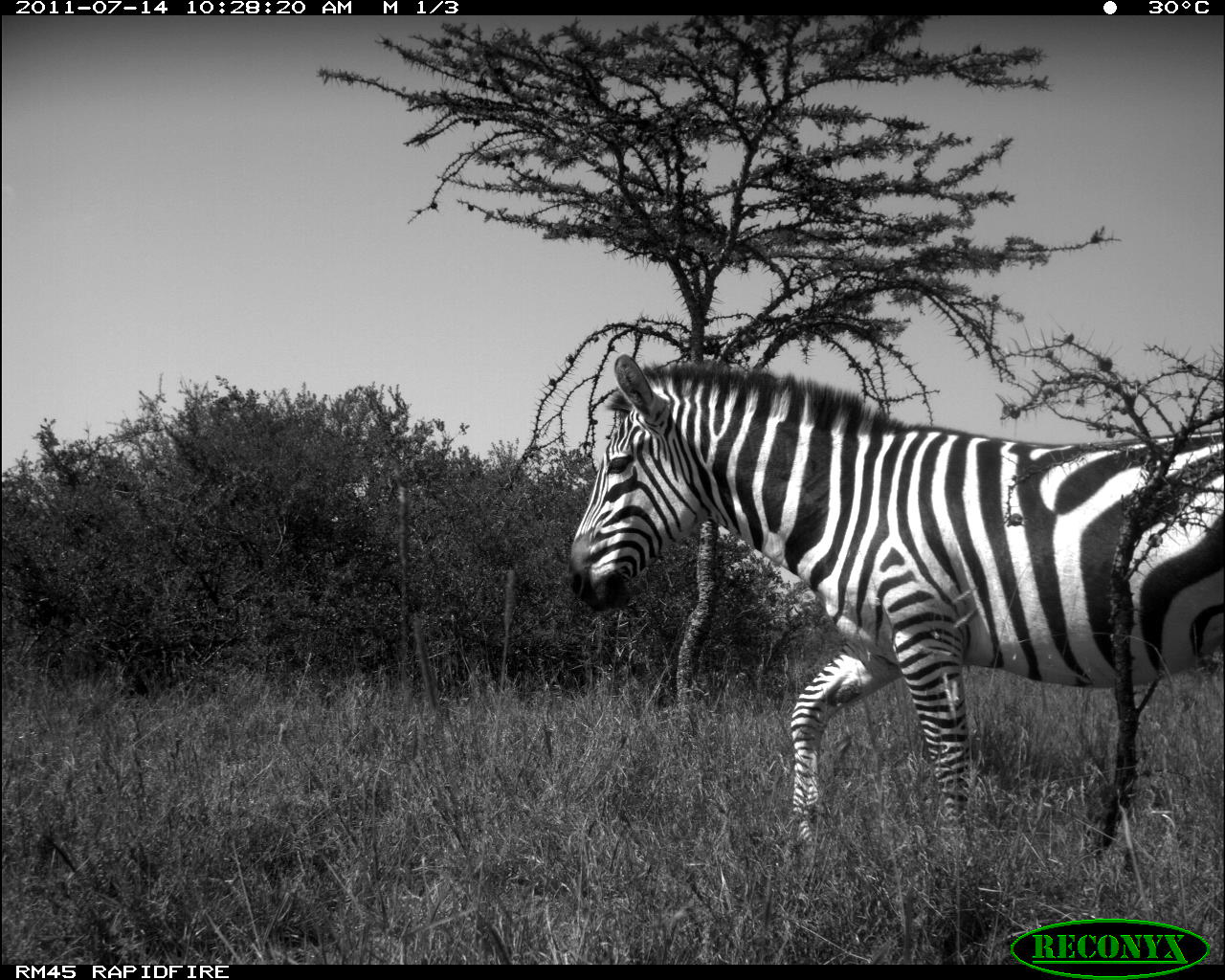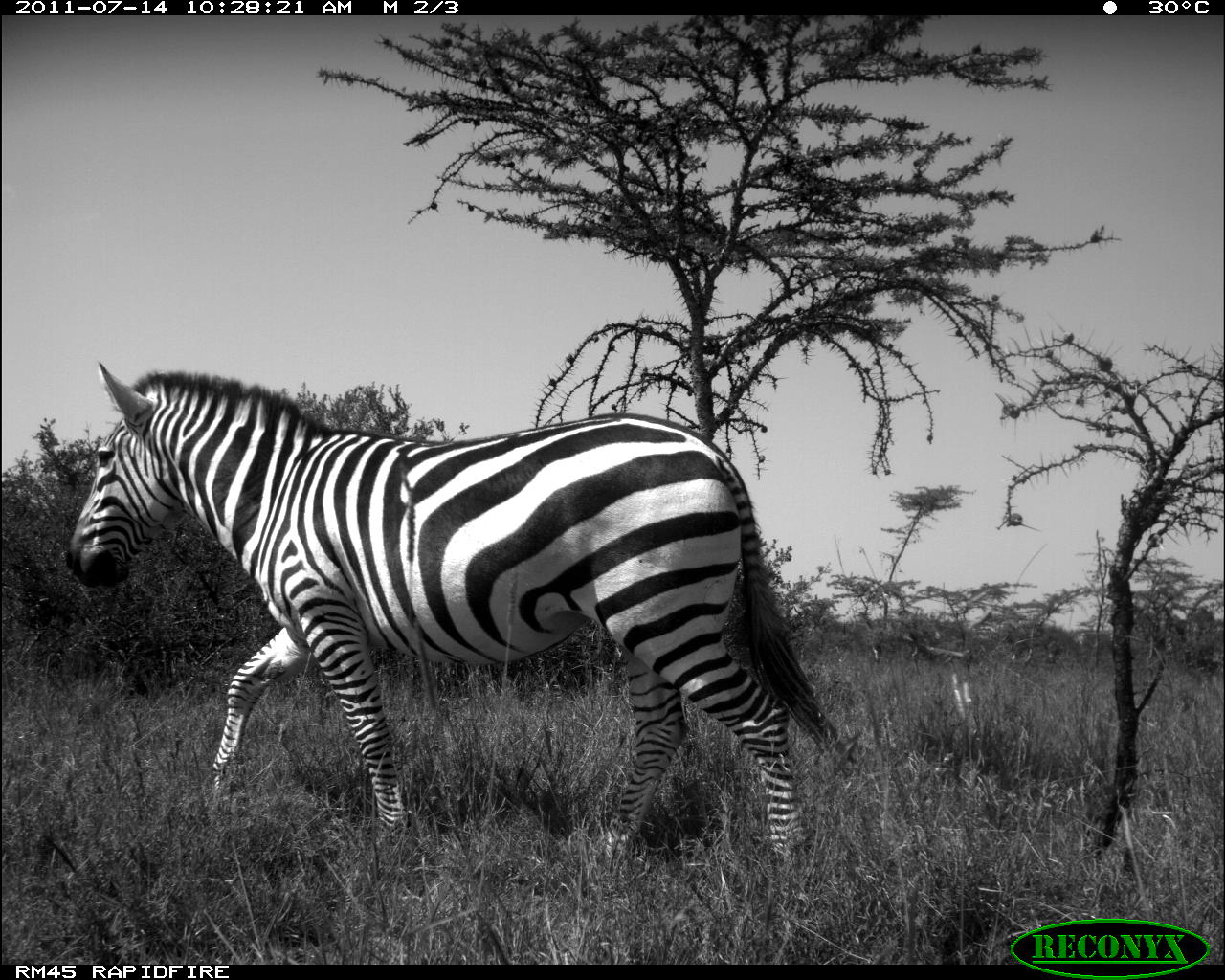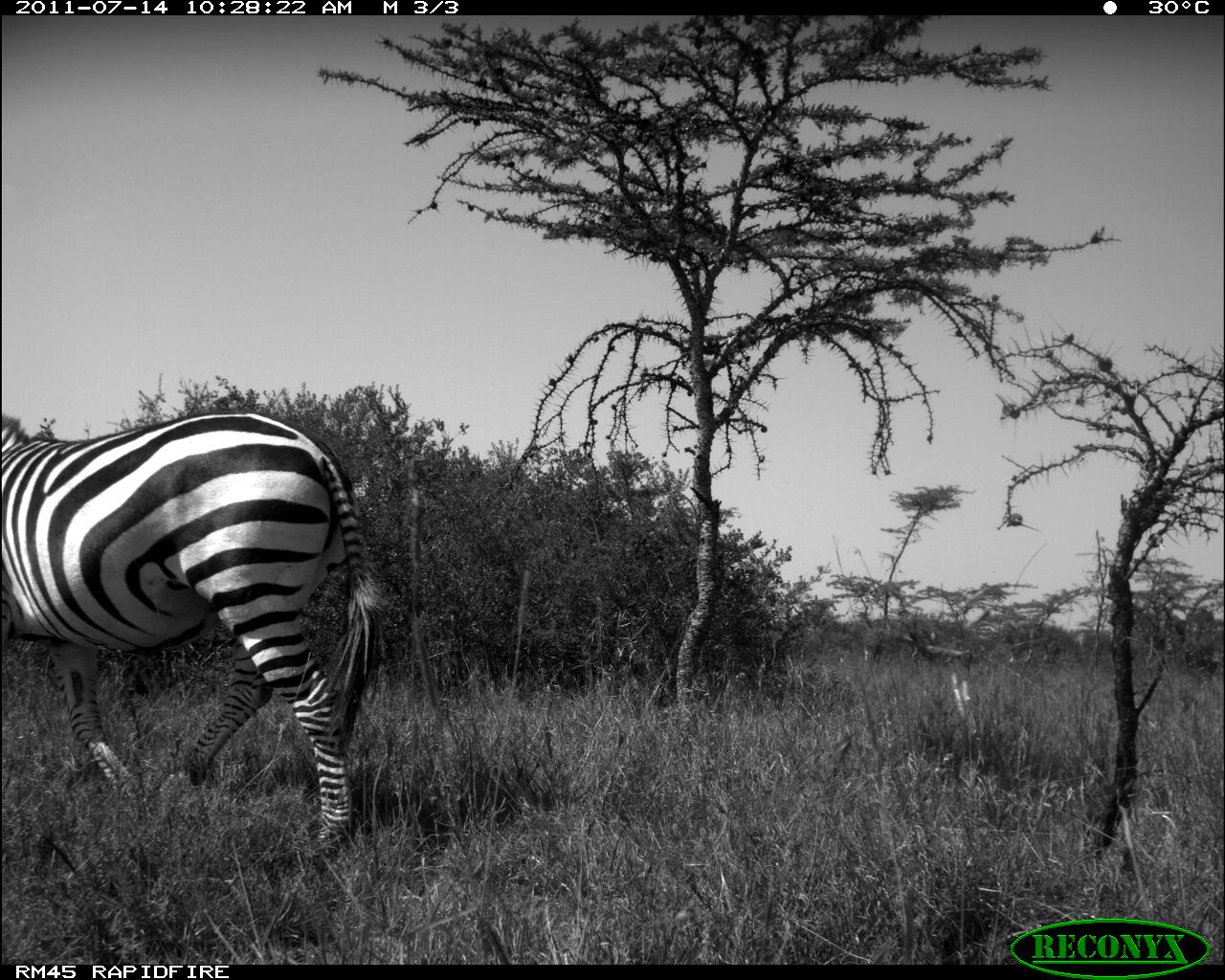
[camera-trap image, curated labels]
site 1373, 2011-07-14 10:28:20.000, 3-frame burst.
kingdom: Animalia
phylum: Chordata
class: Mammalia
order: Perissodactyla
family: Equidae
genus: Equus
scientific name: Equus quagga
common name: plains zebra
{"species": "Equus quagga (plains zebra)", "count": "1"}